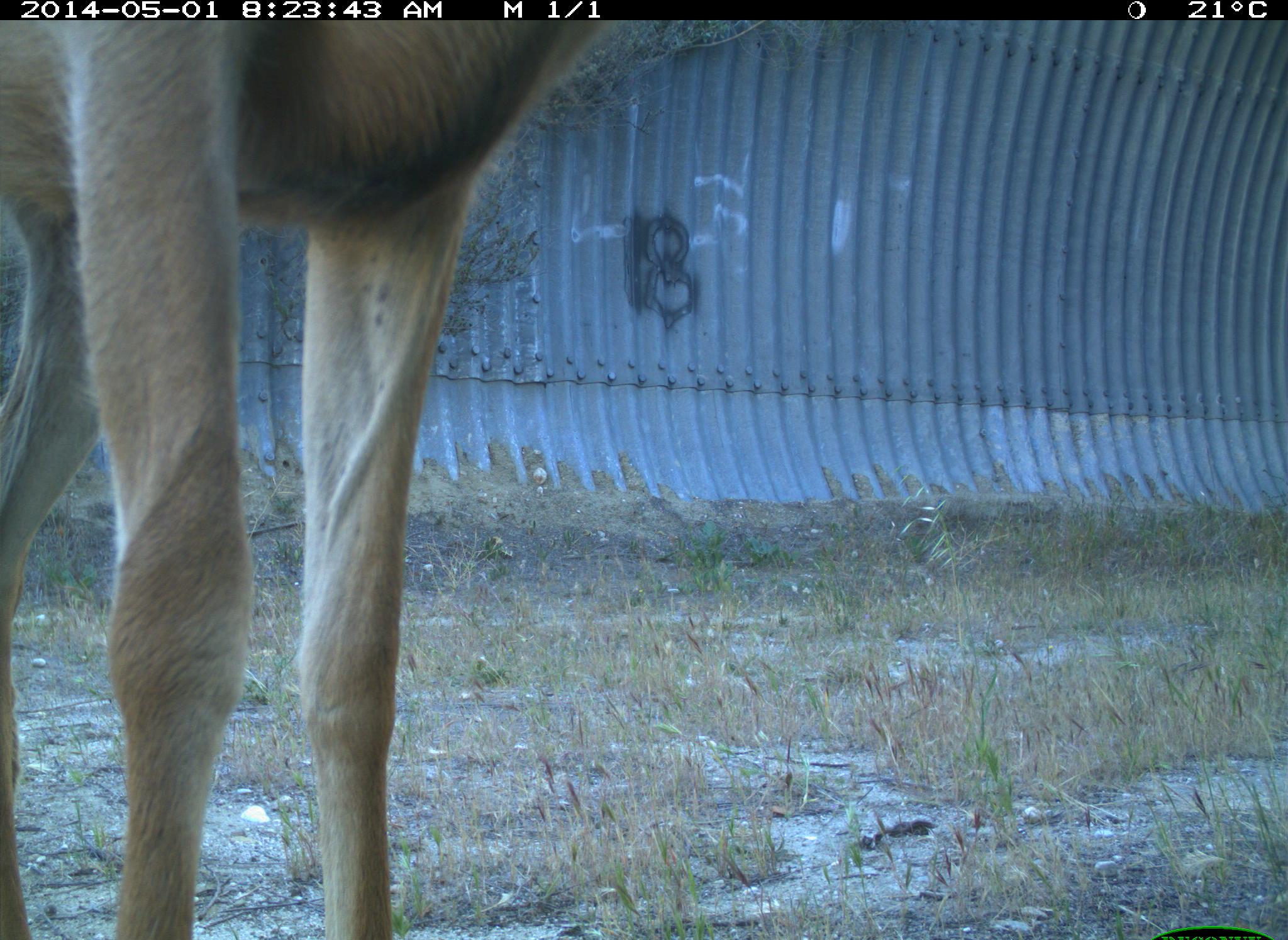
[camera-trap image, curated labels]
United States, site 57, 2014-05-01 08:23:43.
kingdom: Animalia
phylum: Chordata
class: Mammalia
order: Artiodactyla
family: Cervidae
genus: Odocoileus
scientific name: Odocoileus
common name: deer